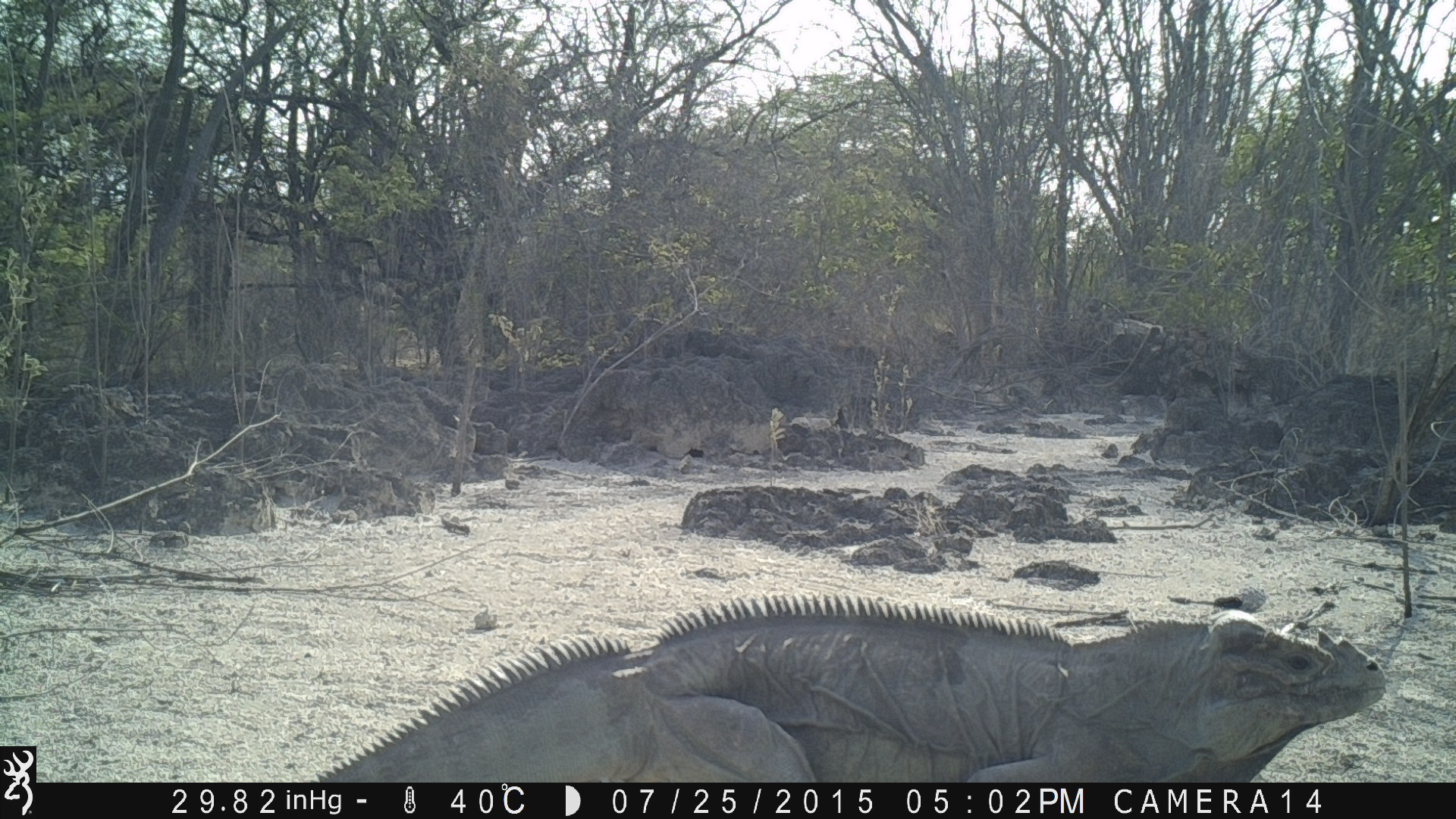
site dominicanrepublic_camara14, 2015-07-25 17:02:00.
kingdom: Animalia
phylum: Chordata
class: Reptilia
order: Squamata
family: Iguanidae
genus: Iguana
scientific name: Iguana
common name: typical iguanas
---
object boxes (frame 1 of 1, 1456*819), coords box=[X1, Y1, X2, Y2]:
iguana: box=[306, 593, 1394, 783]